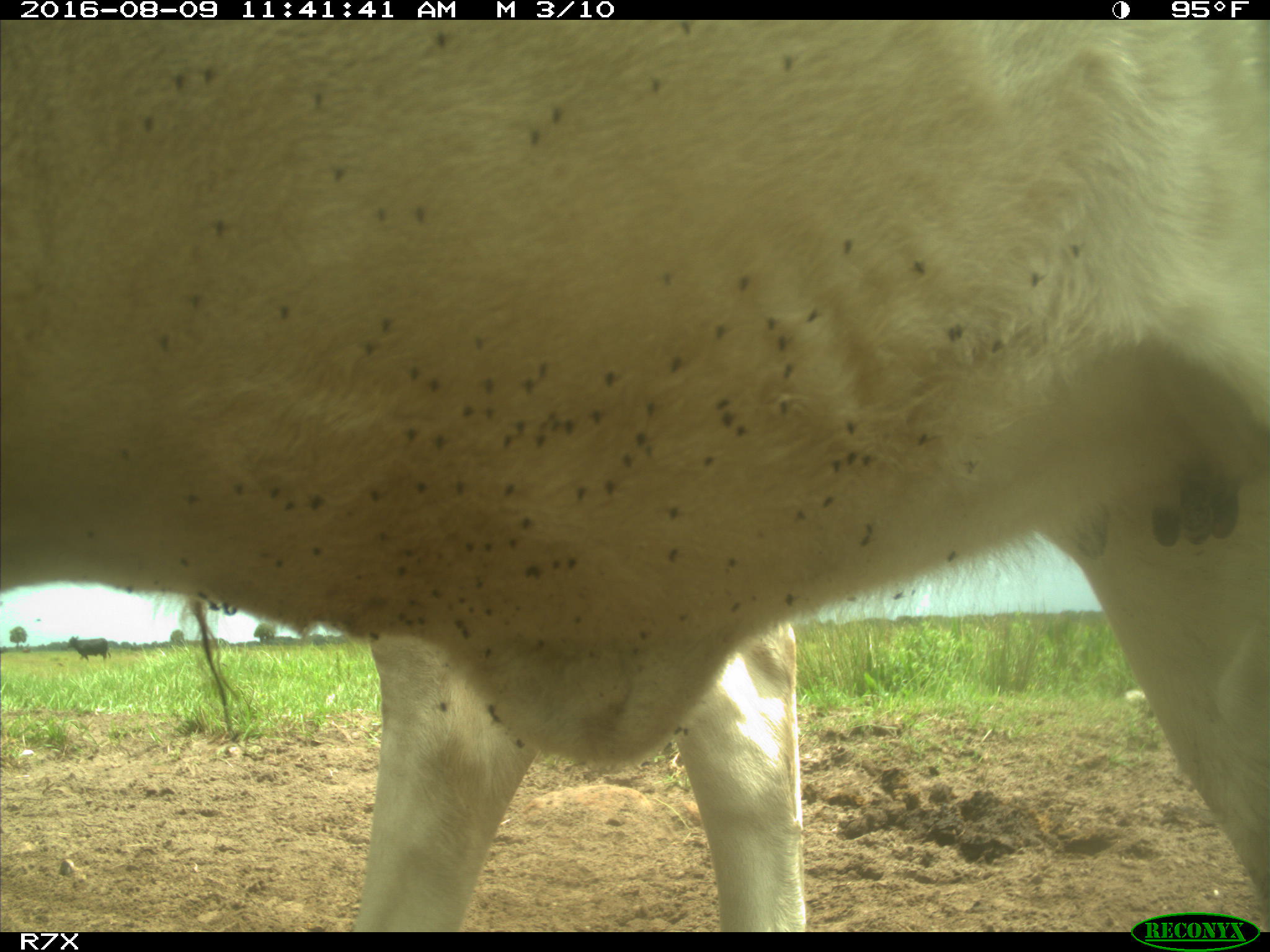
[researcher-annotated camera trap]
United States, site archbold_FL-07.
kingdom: Animalia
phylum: Chordata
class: Mammalia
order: Artiodactyla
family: Bovidae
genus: Bos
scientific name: Bos taurus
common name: domestic cow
Bos taurus (domestic cow).